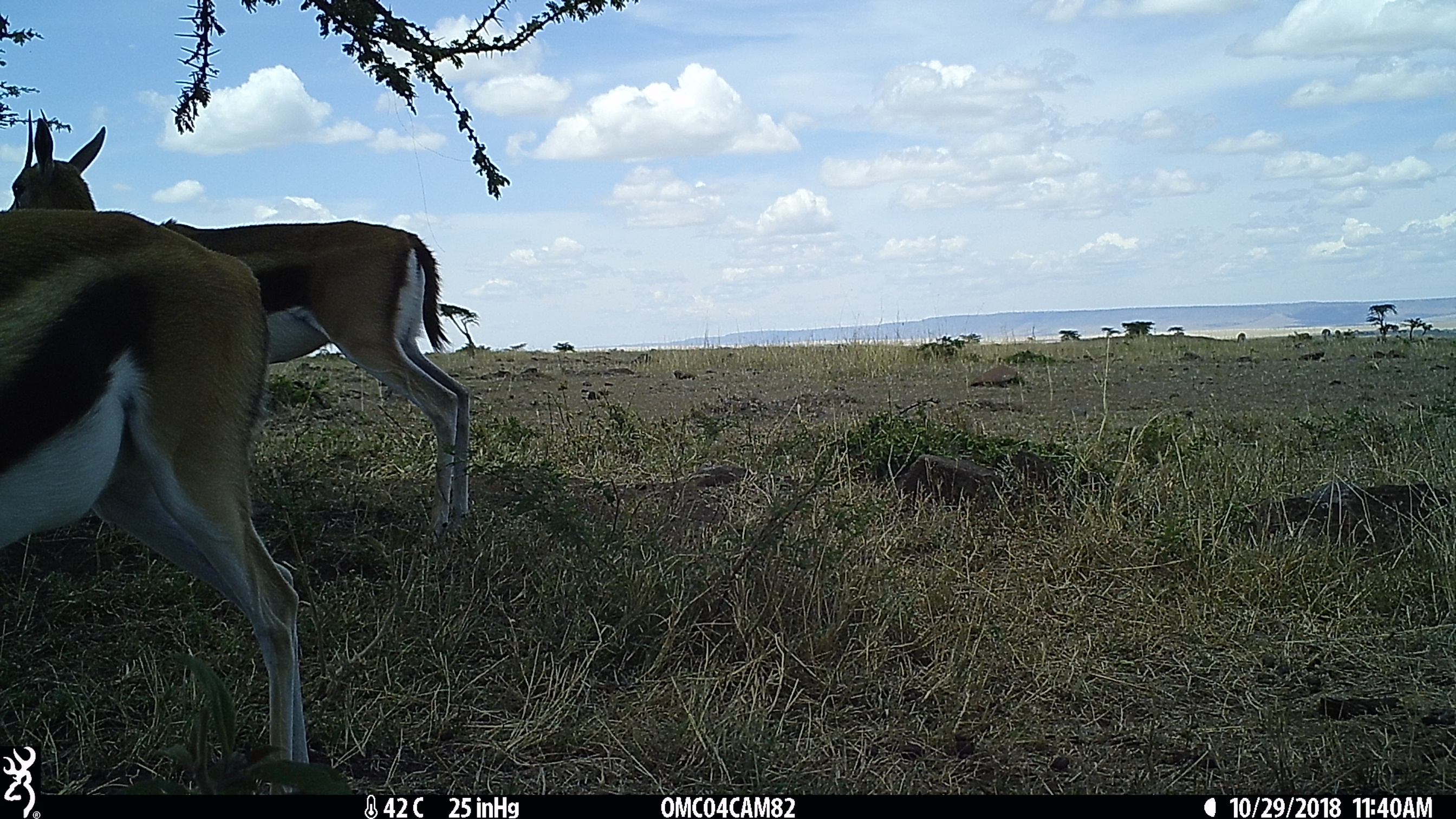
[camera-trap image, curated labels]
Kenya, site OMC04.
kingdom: Animalia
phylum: Chordata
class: Mammalia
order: Artiodactyla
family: Bovidae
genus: Eudorcas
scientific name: Eudorcas thomsonii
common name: thomon's gazelle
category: gazelle thomsons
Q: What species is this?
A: Gazelle thomsons (thomon's gazelle) (Eudorcas thomsonii).